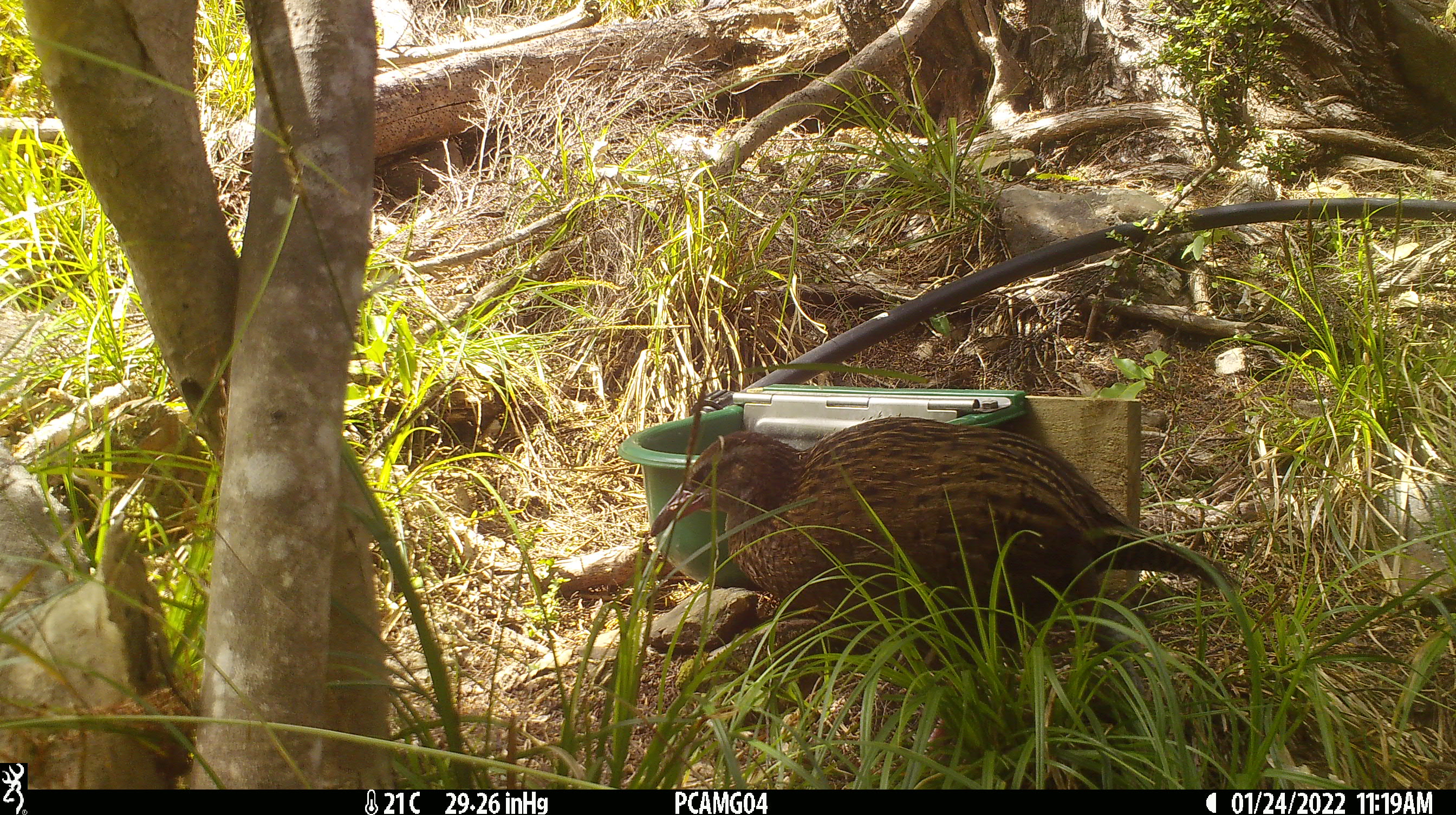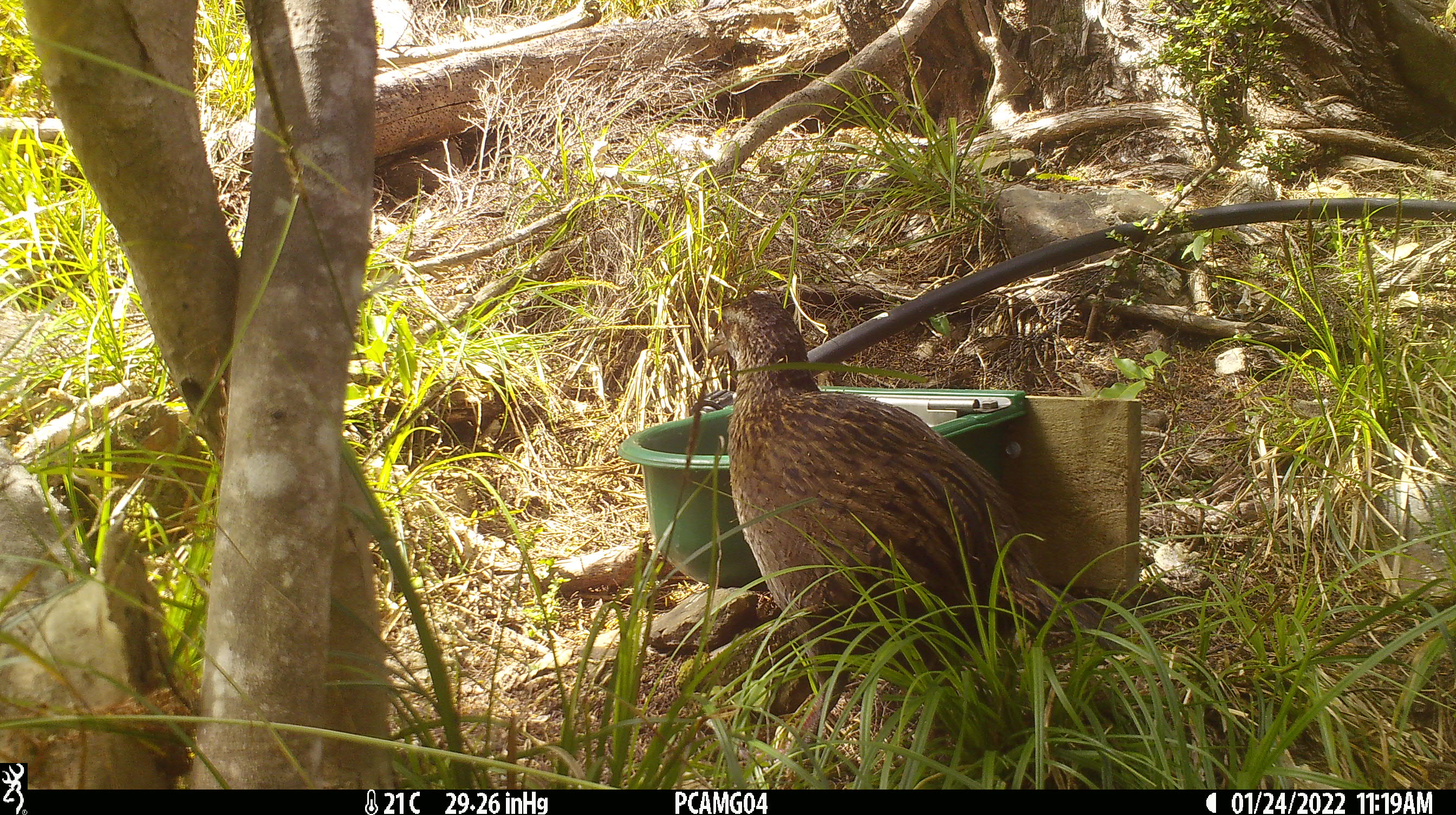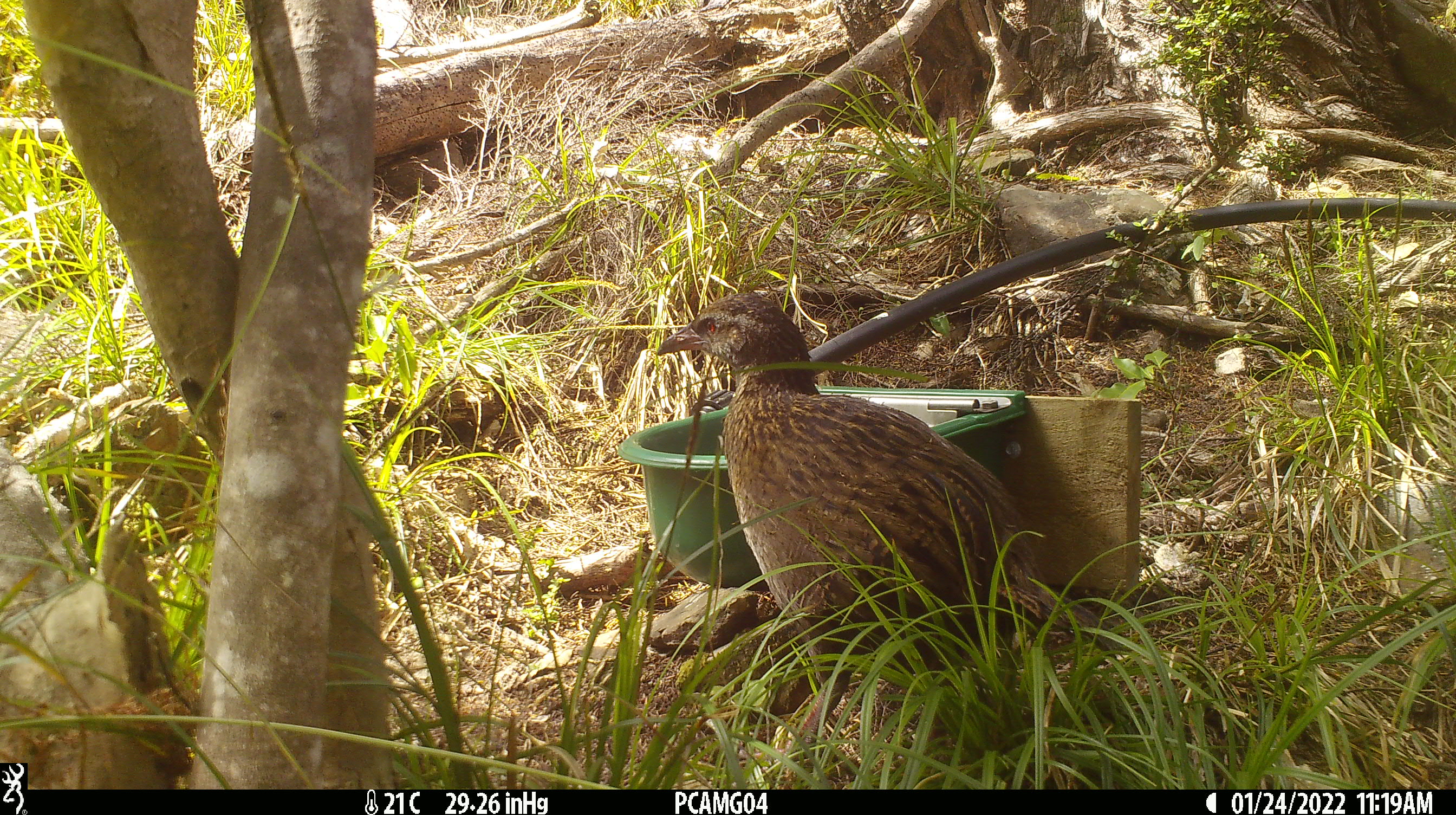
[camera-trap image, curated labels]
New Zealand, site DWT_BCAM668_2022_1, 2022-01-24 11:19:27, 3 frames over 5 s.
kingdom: Animalia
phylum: Chordata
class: Aves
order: Gruiformes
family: Rallidae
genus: Gallirallus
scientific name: Gallirallus australis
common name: weka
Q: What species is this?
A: Weka (Gallirallus australis).